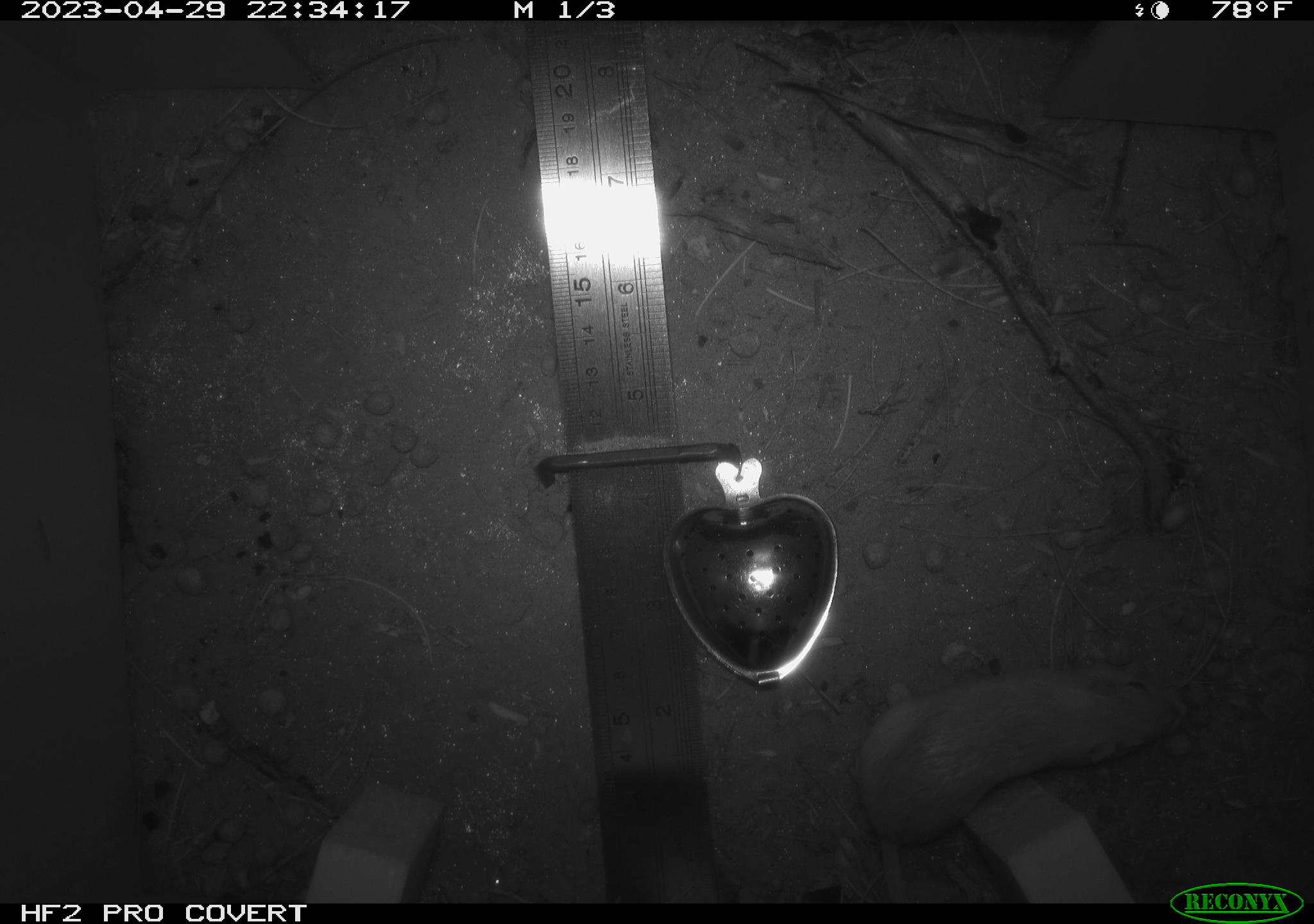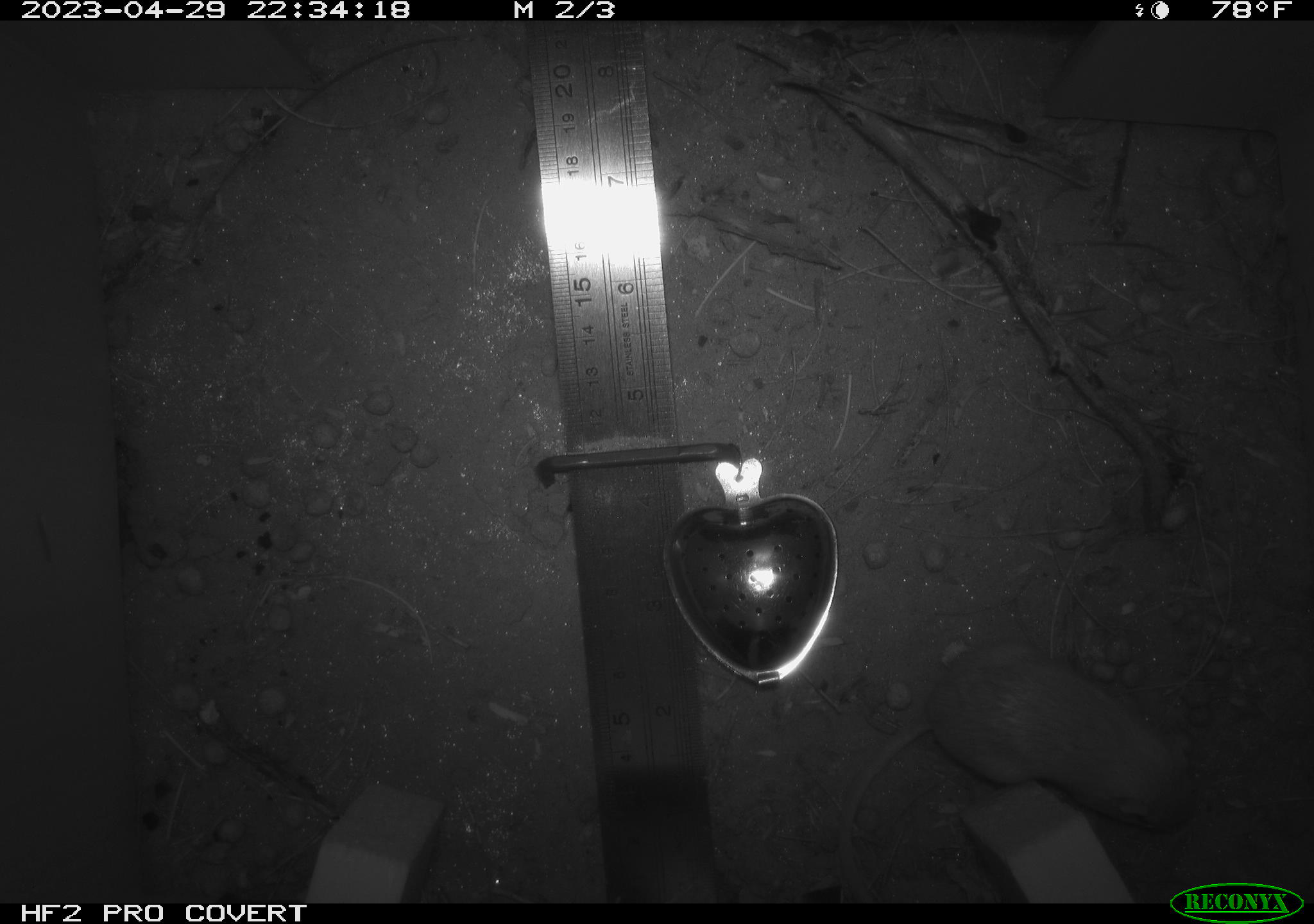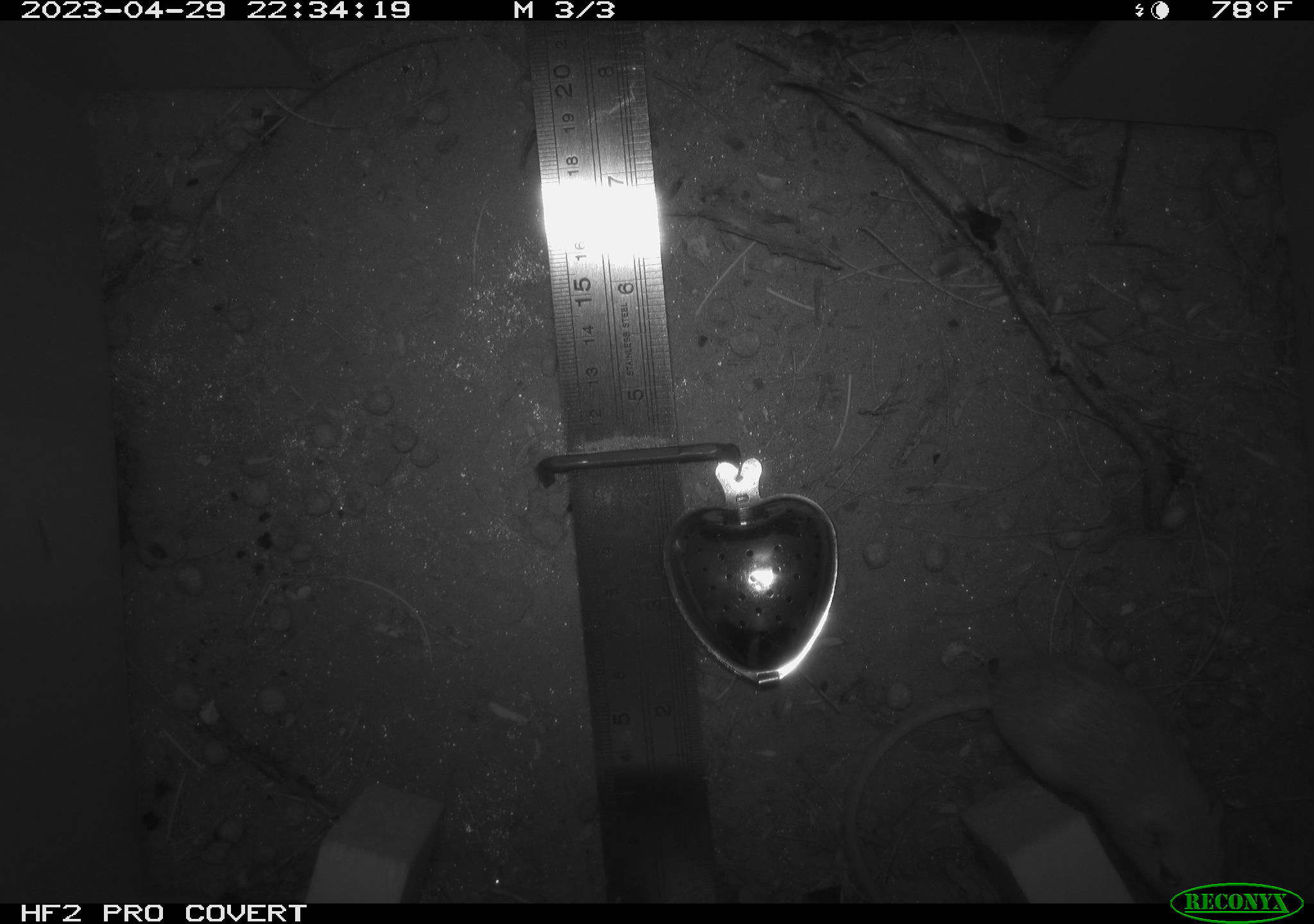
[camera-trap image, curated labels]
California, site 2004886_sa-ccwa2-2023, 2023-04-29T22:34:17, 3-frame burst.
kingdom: Animalia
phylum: Chordata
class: Mammalia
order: Rodentia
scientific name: Rodentia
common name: mouse species